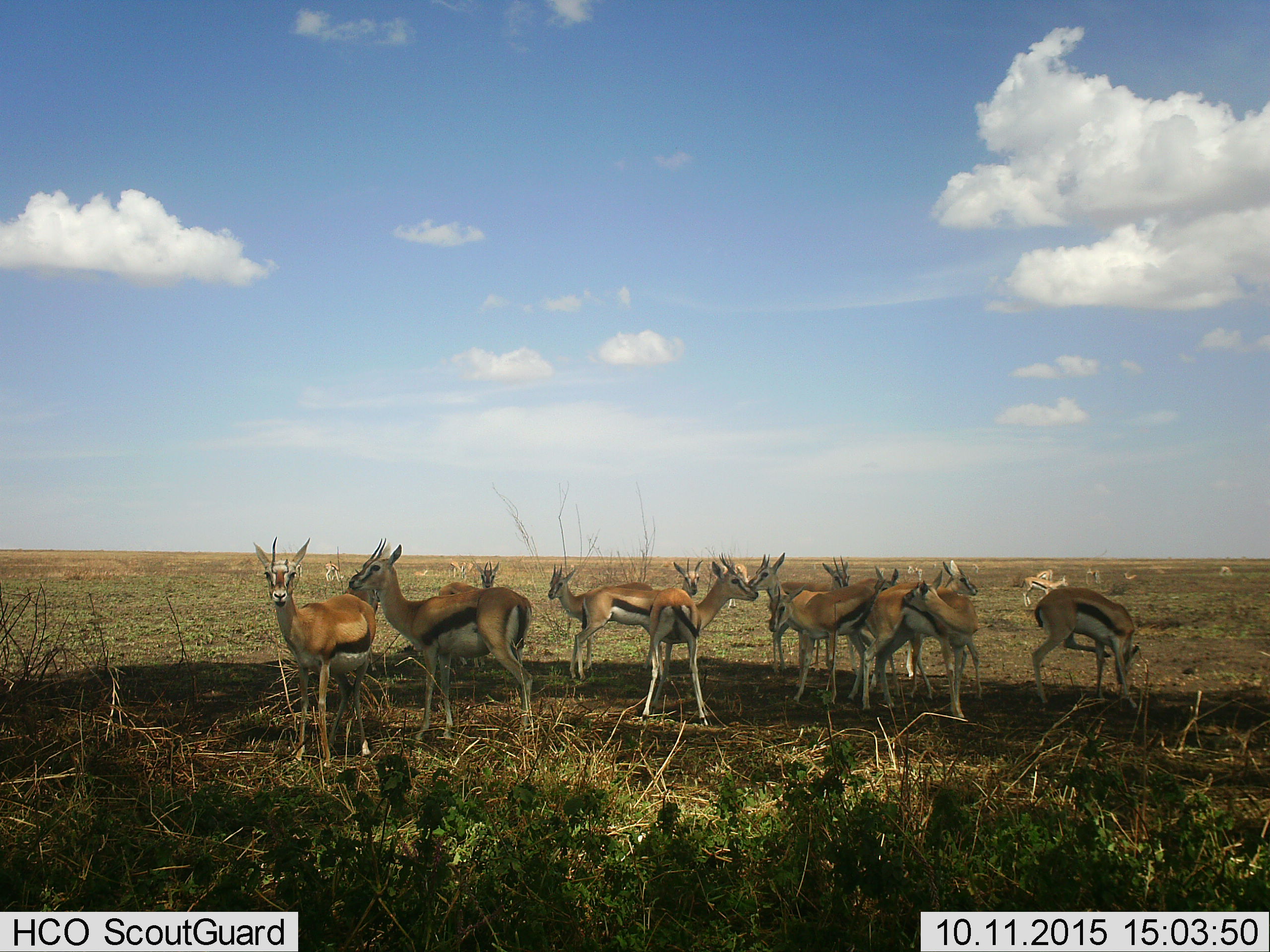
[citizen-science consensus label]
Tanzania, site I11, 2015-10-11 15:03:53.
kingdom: Animalia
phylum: Chordata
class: Mammalia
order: Artiodactyla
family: Bovidae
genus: Eudorcas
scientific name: Eudorcas thomsonii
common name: thomson's gazelle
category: gazellethomsons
Gazellethomsons (thomson's gazelle) (Eudorcas thomsonii), count 11-50. Behavior (volunteer vote fractions): standing 100%, resting 20%, moving 10%, interacting 10%. Young present (vote fraction): 0%. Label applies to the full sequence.